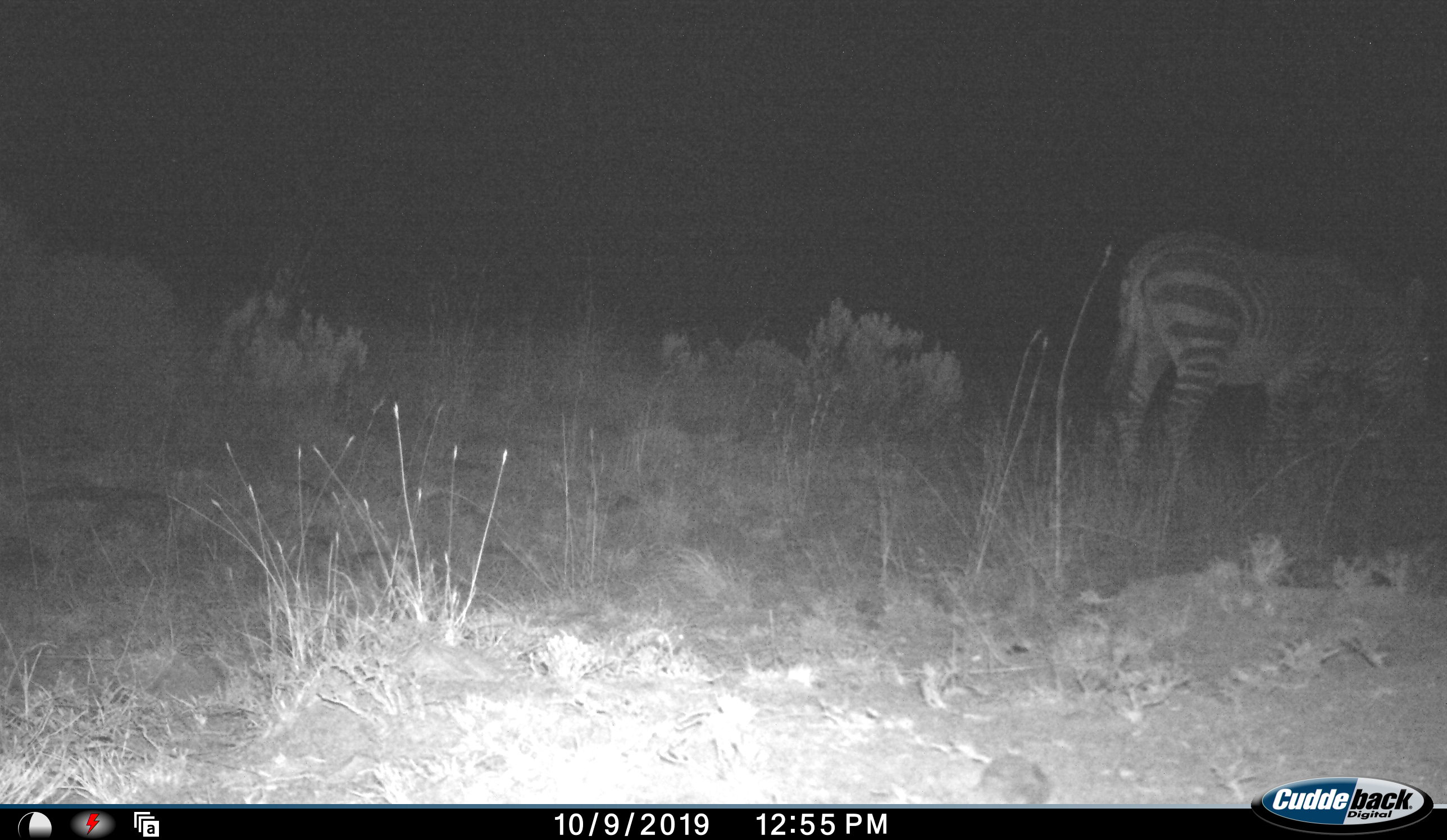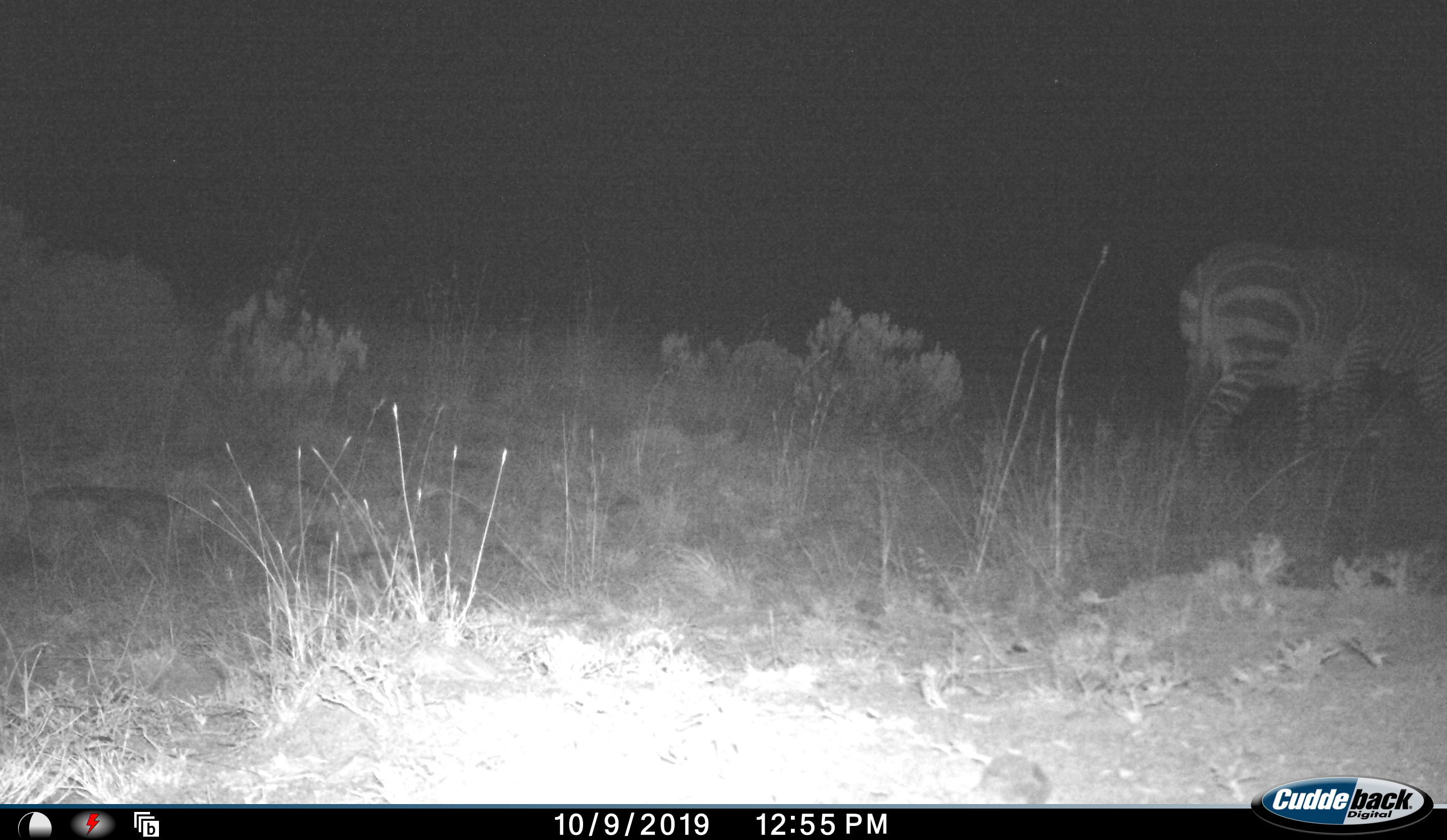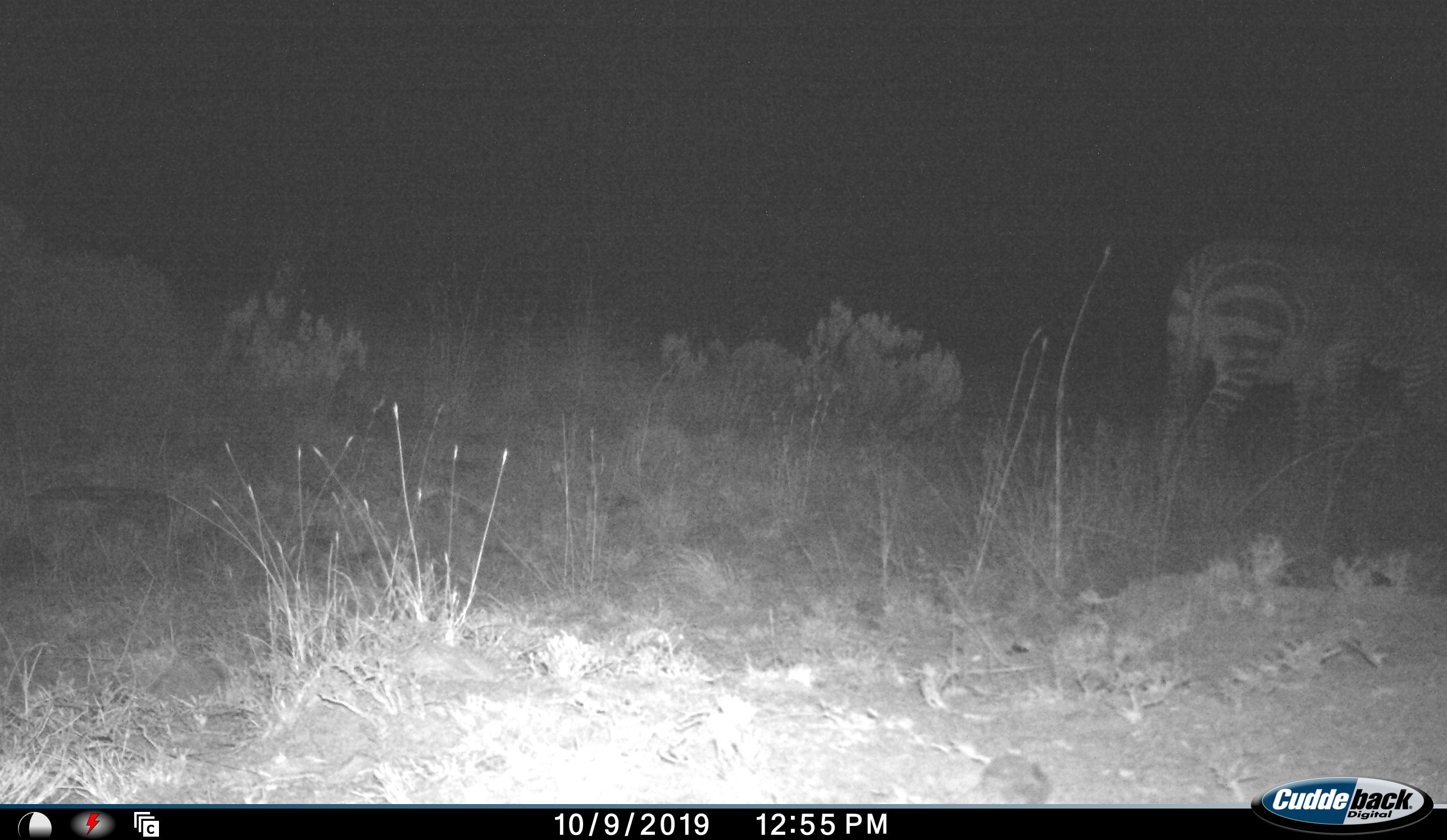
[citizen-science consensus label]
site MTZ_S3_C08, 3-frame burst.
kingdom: Animalia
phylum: Chordata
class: Mammalia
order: Perissodactyla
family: Equidae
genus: Equus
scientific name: Equus zebra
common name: mountain zebra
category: zebramountain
Zebramountain (mountain zebra) (Equus zebra), count 1. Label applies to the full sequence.